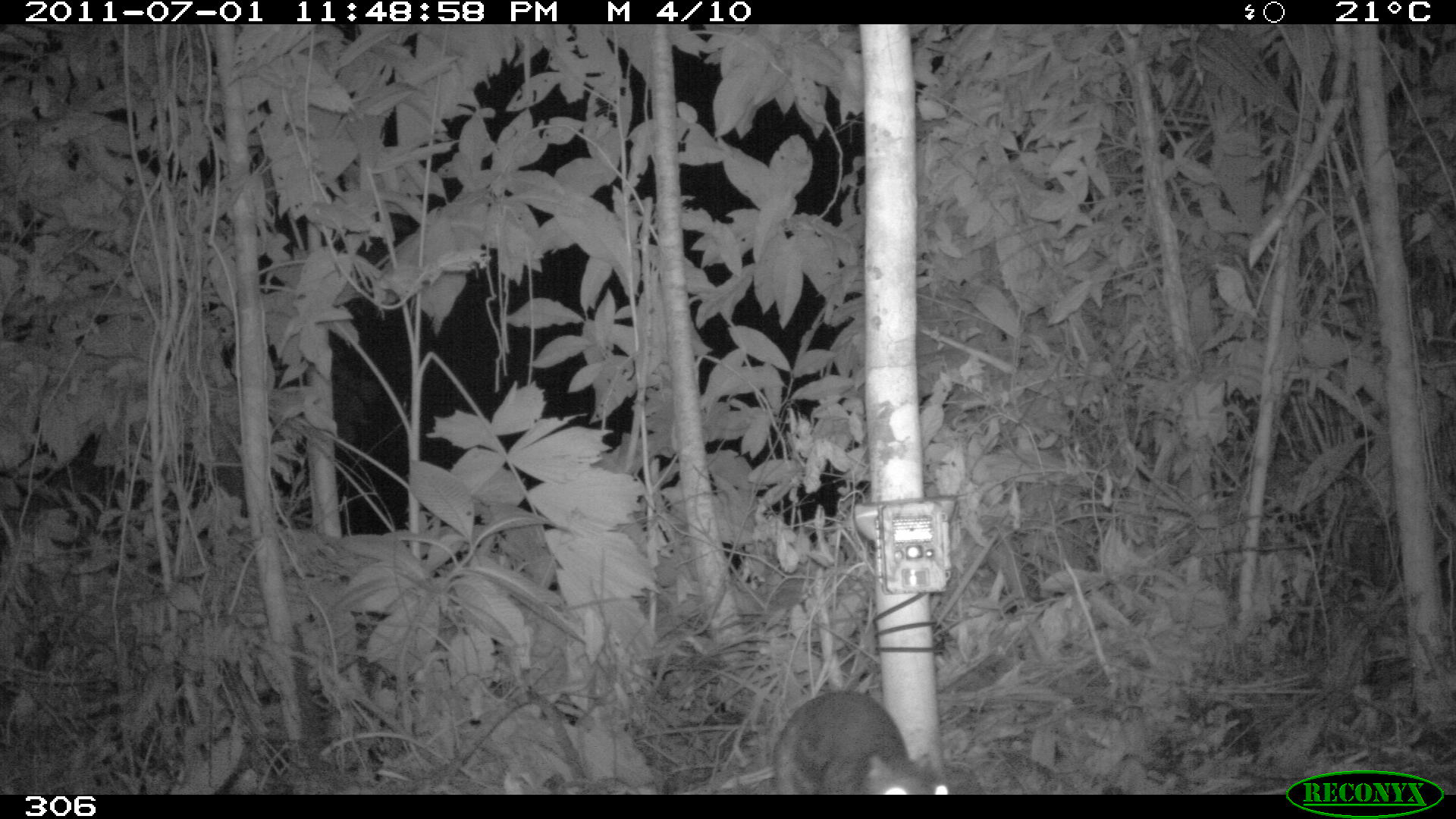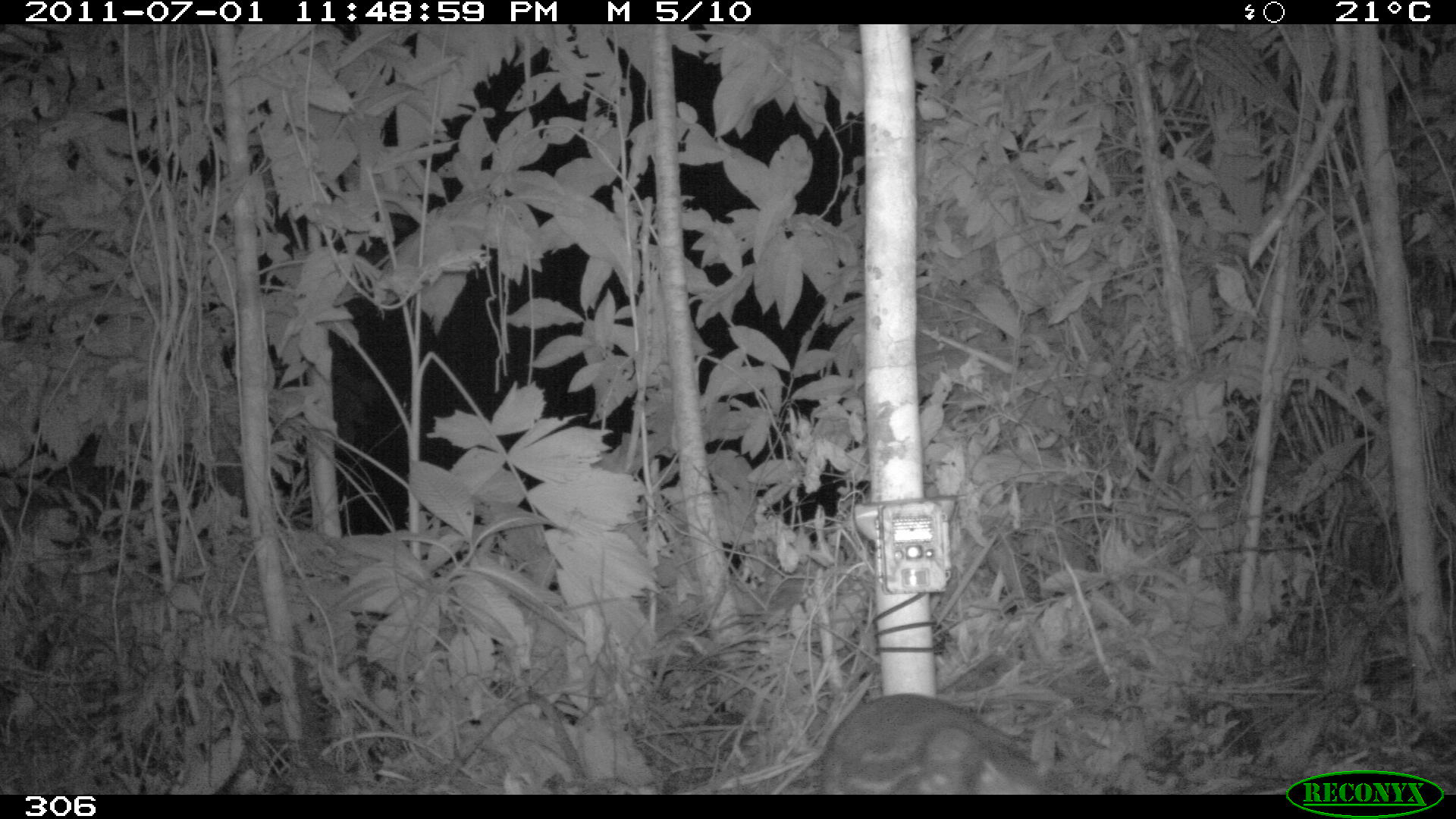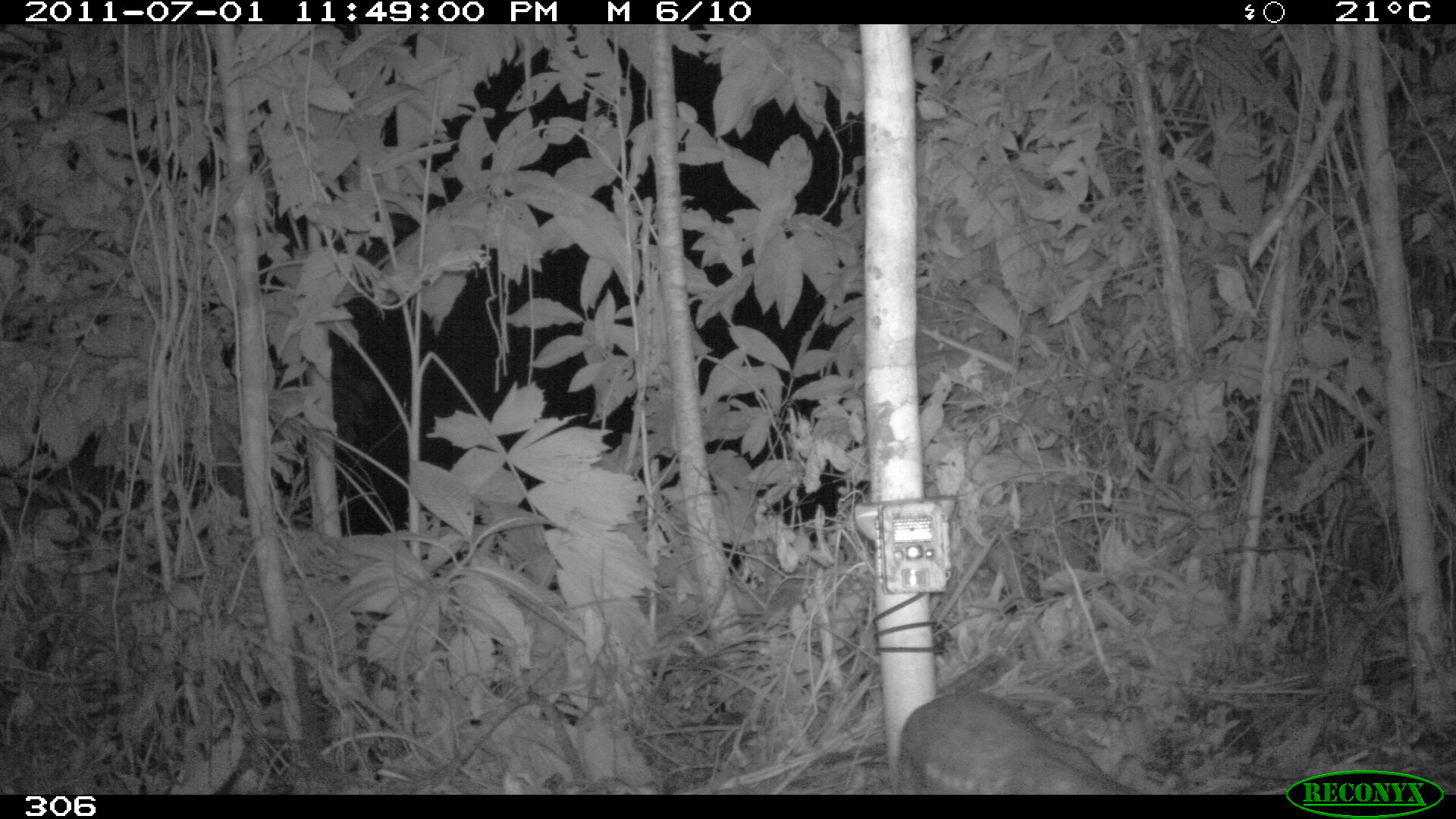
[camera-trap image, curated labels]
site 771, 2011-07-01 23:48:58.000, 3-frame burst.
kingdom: Animalia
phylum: Chordata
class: Mammalia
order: Rodentia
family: Cuniculidae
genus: Cuniculus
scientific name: Cuniculus paca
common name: spotted paca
Cuniculus paca (spotted paca).